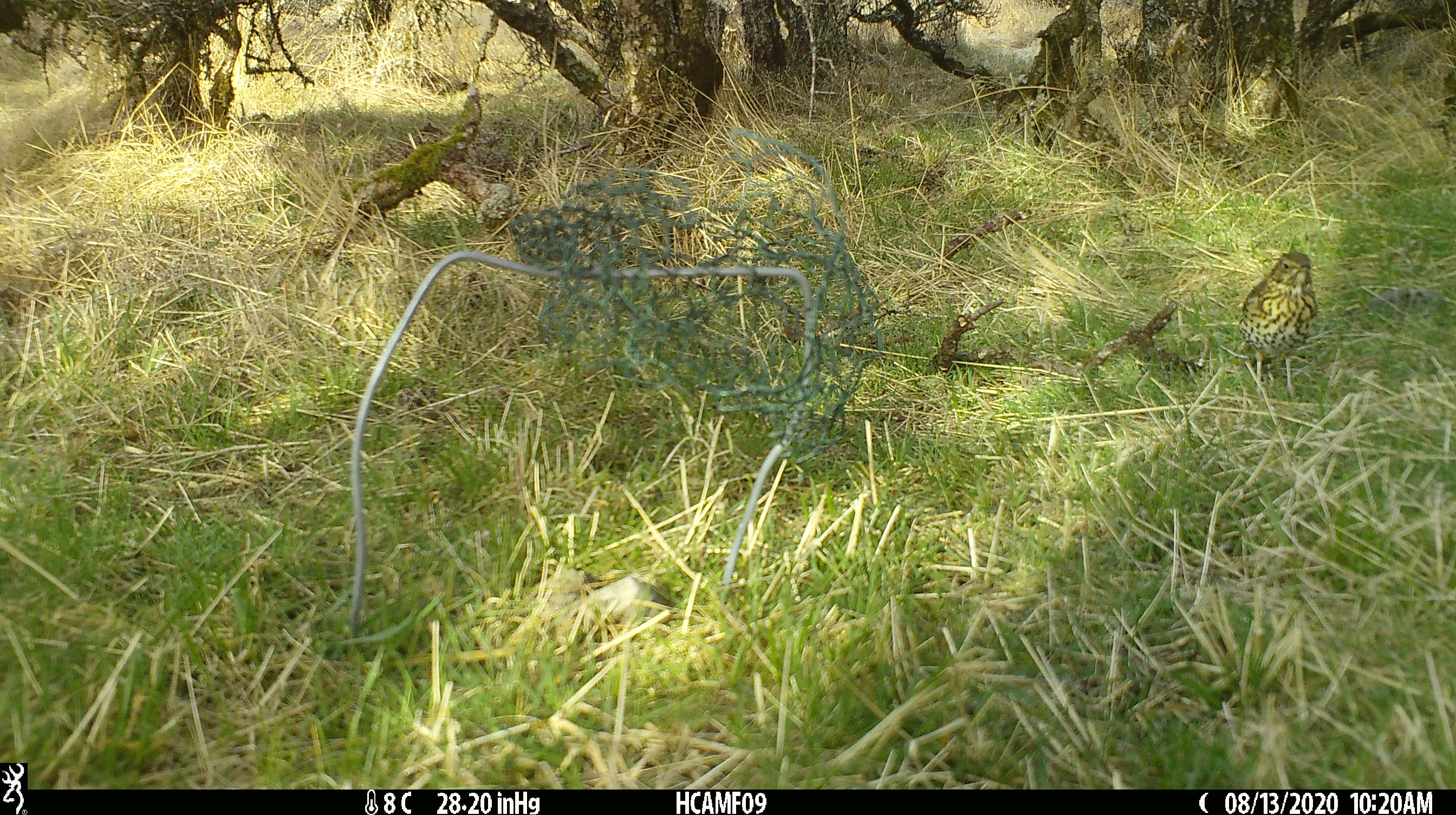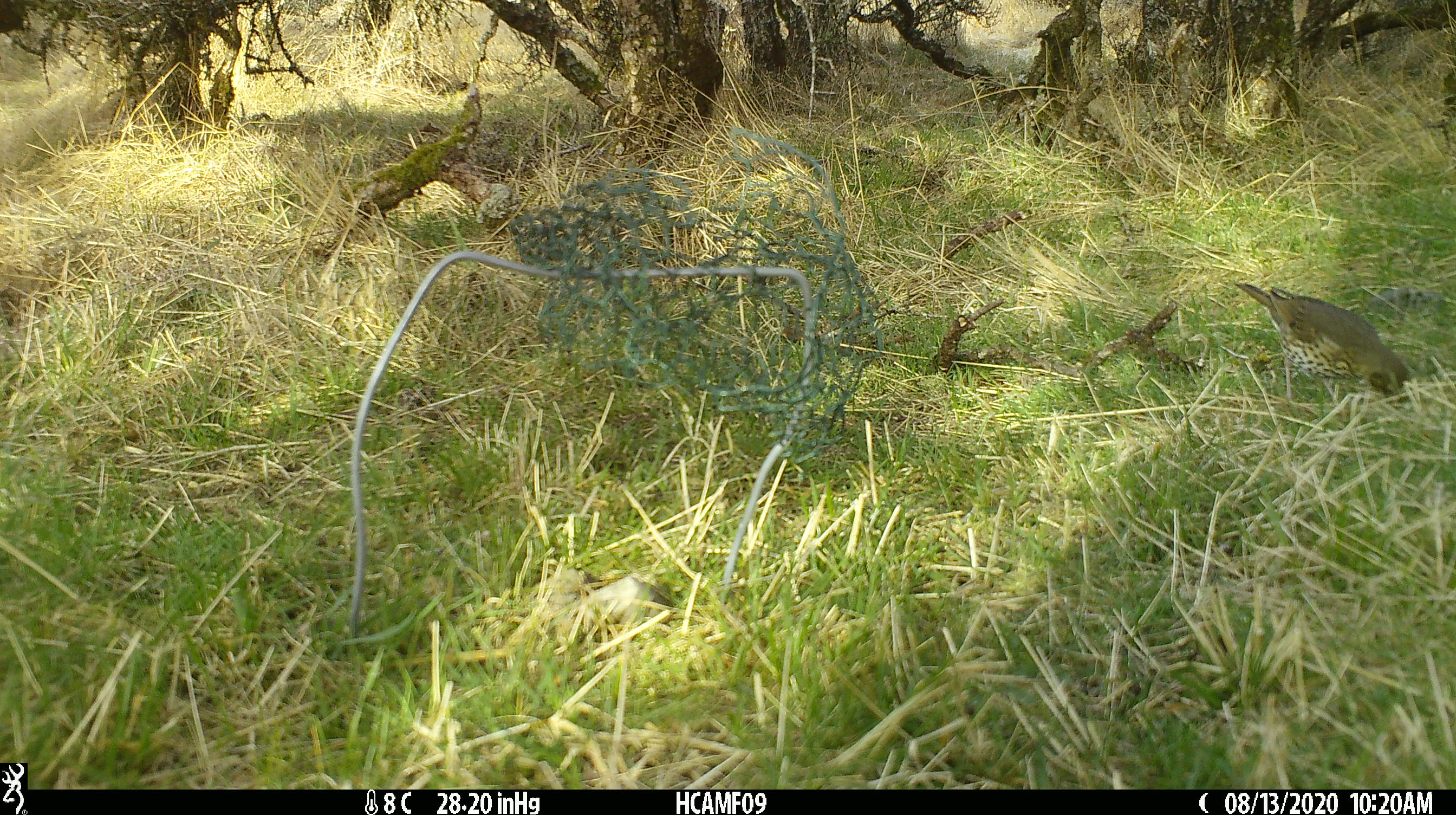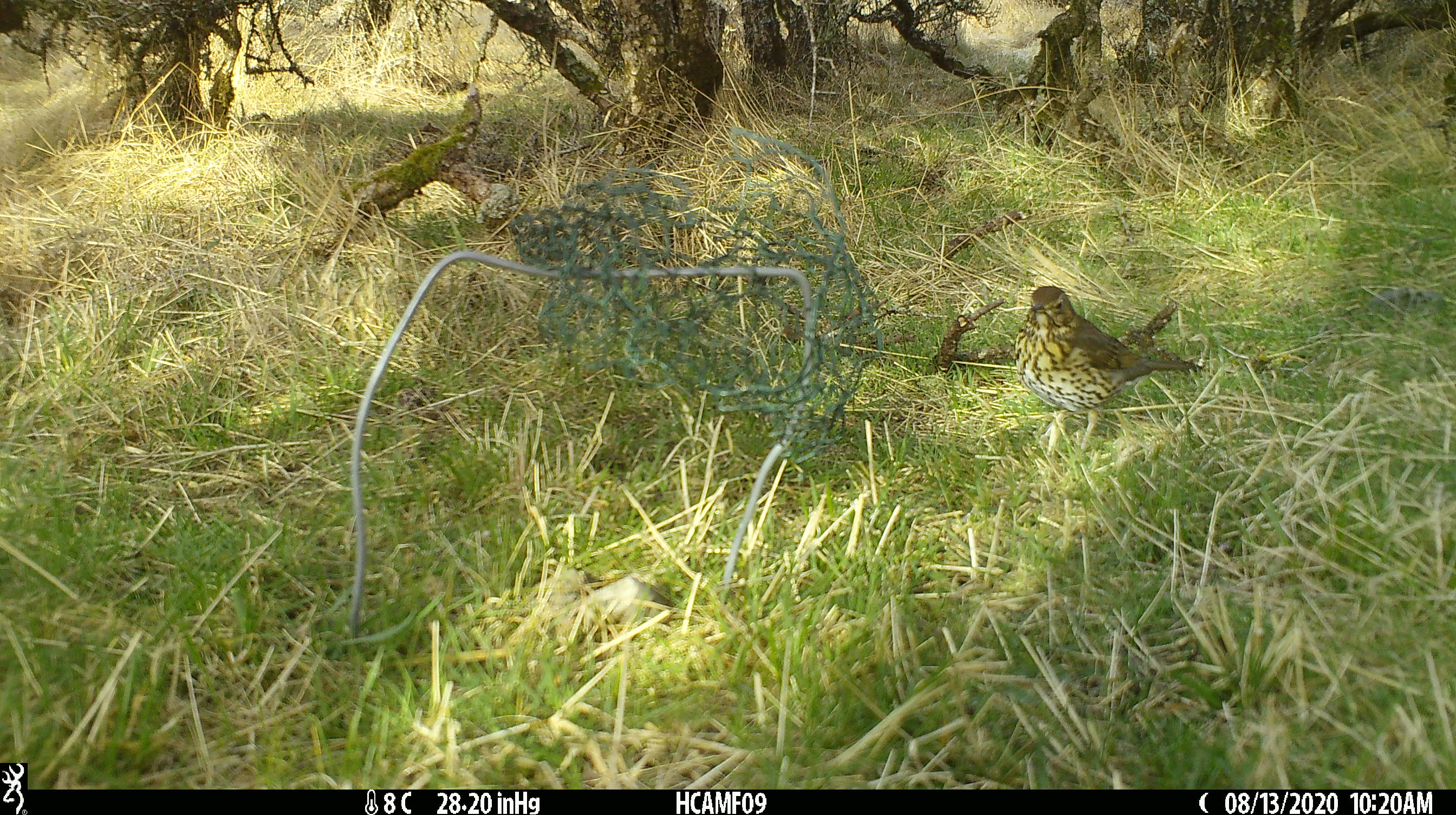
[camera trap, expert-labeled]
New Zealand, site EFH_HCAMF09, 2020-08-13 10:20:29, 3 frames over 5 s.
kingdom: Animalia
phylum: Chordata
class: Aves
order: Passeriformes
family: Turdidae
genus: Turdus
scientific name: Turdus philomelos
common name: song thrush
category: thrush